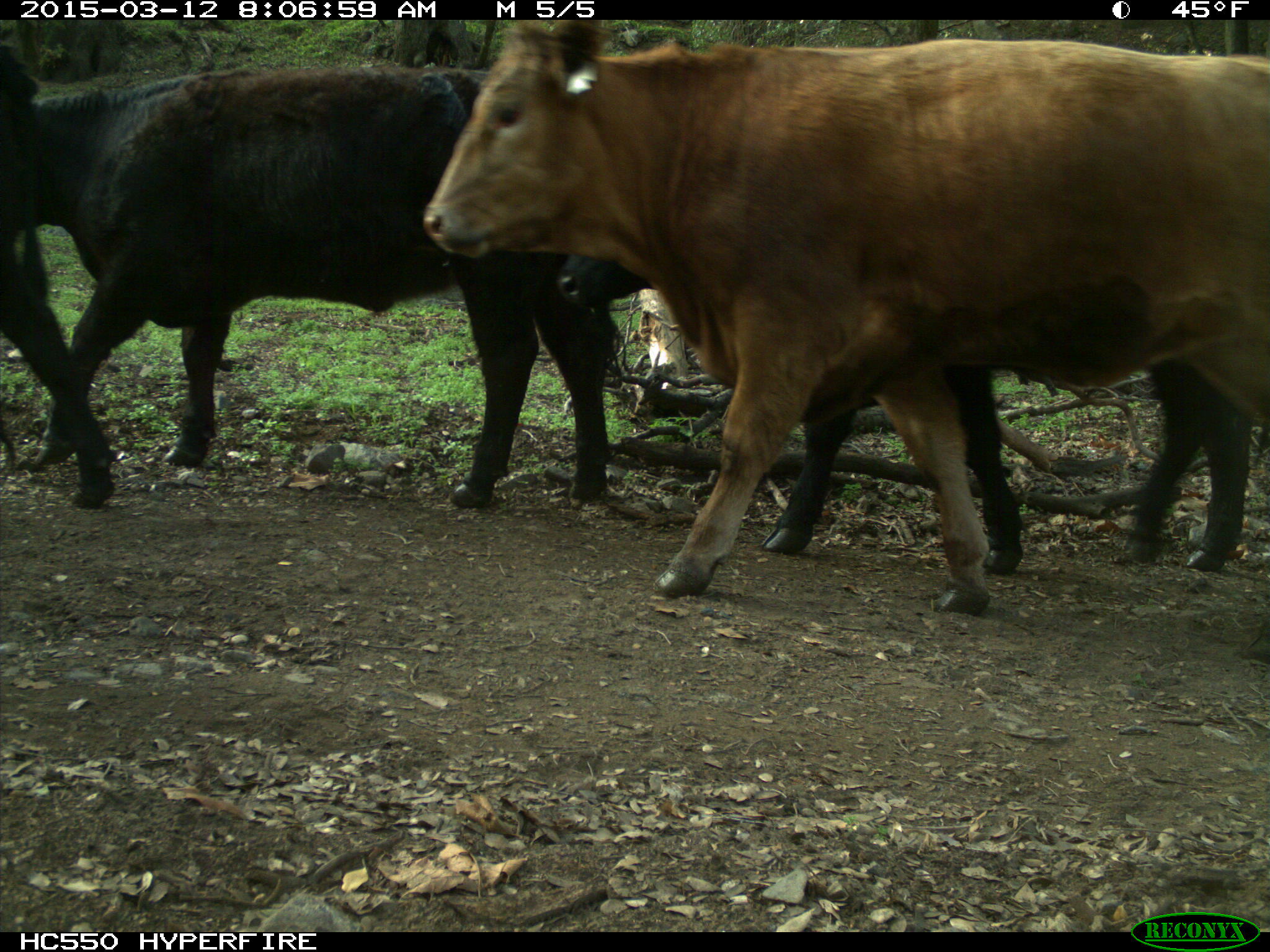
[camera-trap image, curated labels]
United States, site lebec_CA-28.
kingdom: Animalia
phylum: Chordata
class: Mammalia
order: Artiodactyla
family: Bovidae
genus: Bos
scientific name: Bos taurus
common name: domestic cow